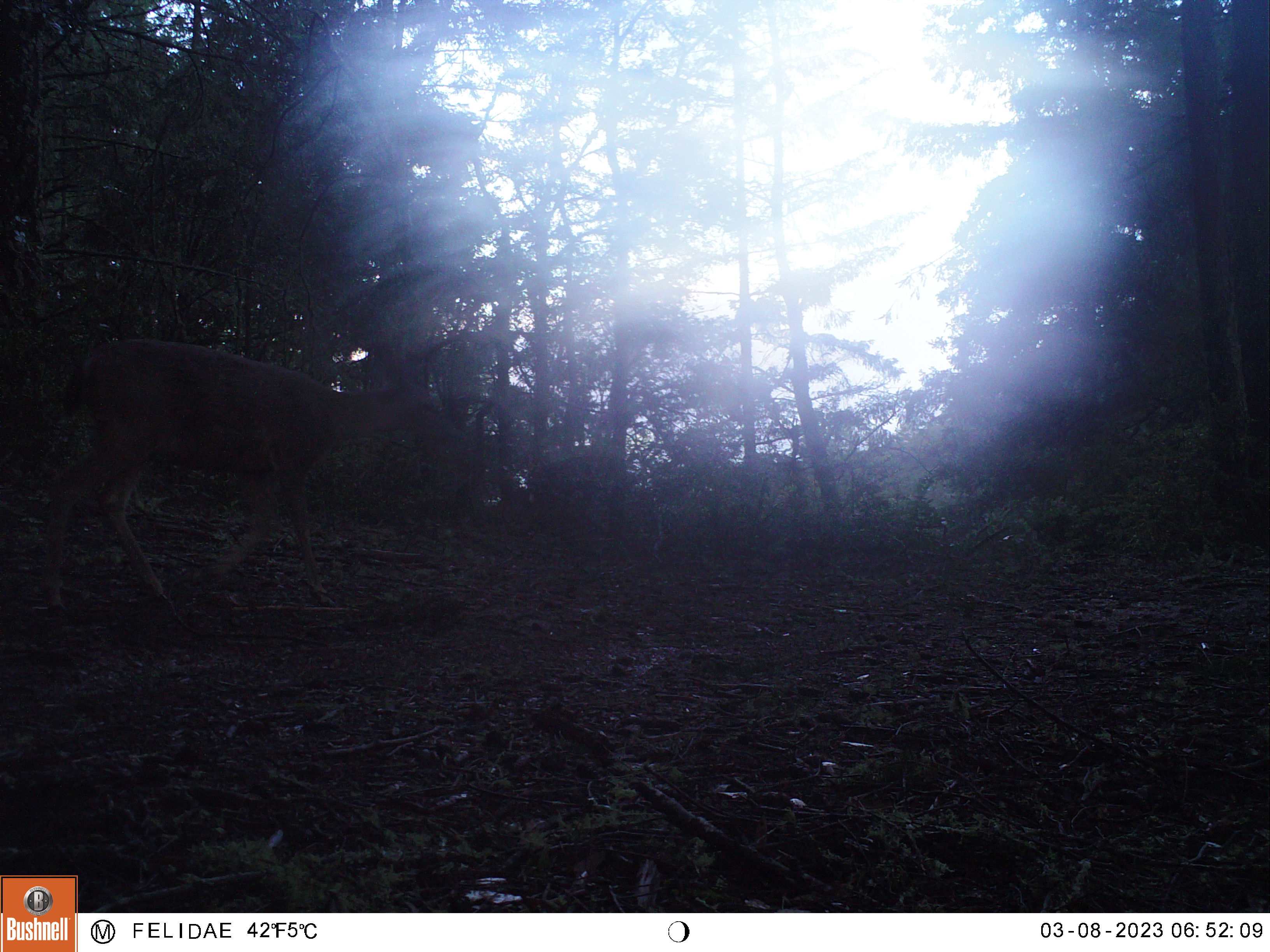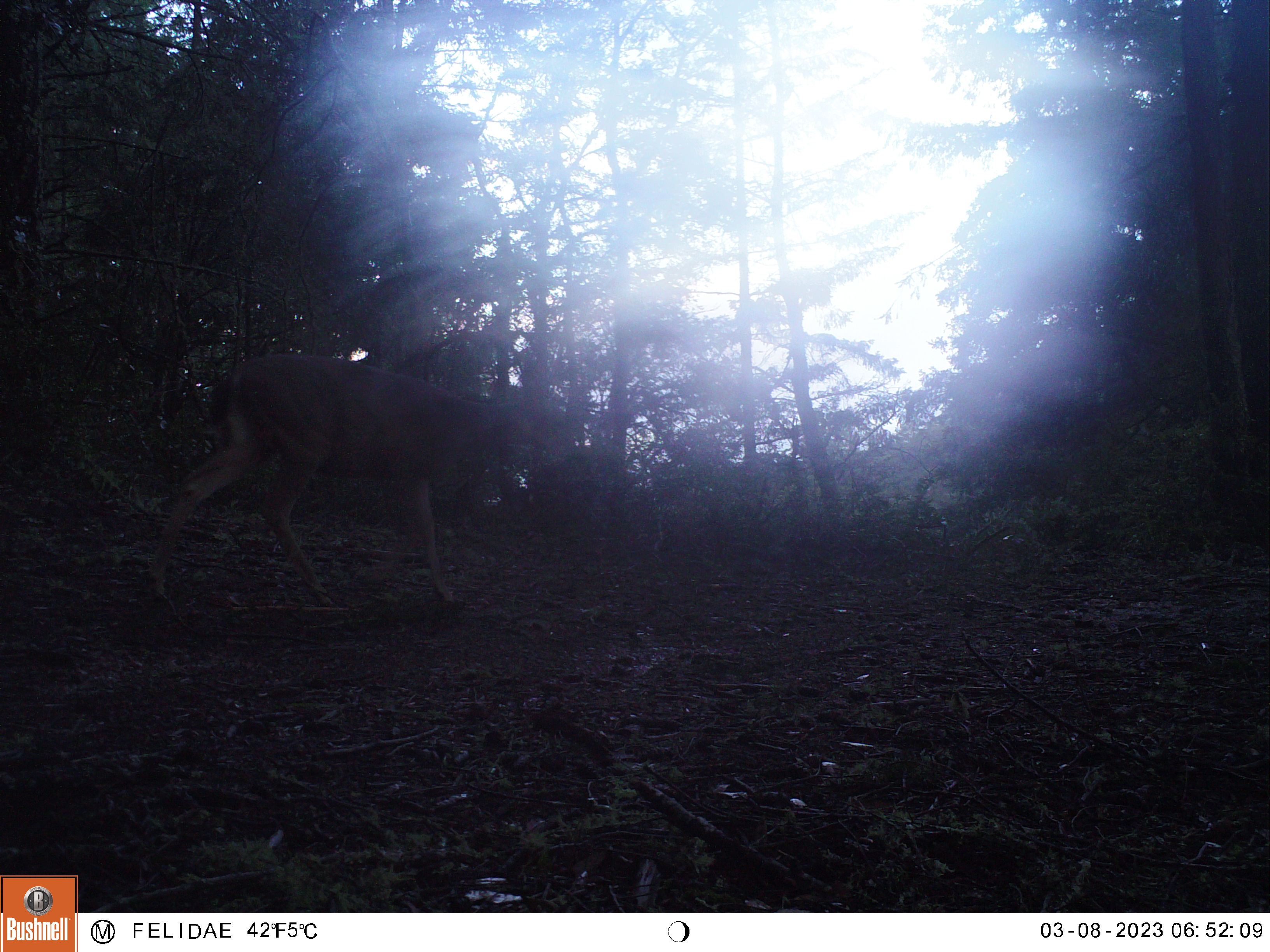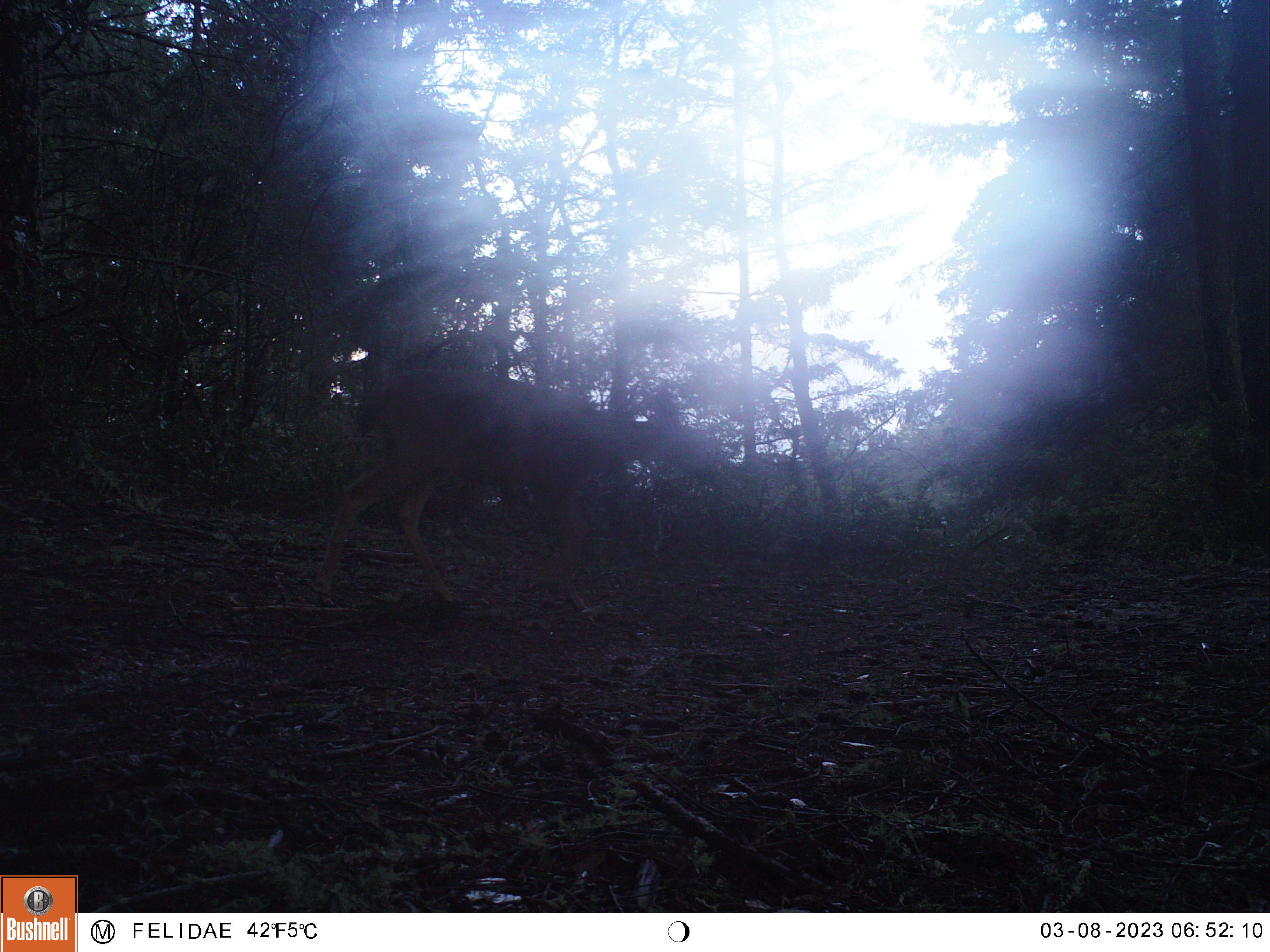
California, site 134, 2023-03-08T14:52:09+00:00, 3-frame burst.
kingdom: Animalia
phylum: Chordata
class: Mammalia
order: Artiodactyla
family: Cervidae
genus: Odocoileus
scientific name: Odocoileus hemionus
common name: mule deer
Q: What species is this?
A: Mule deer (Odocoileus hemionus).